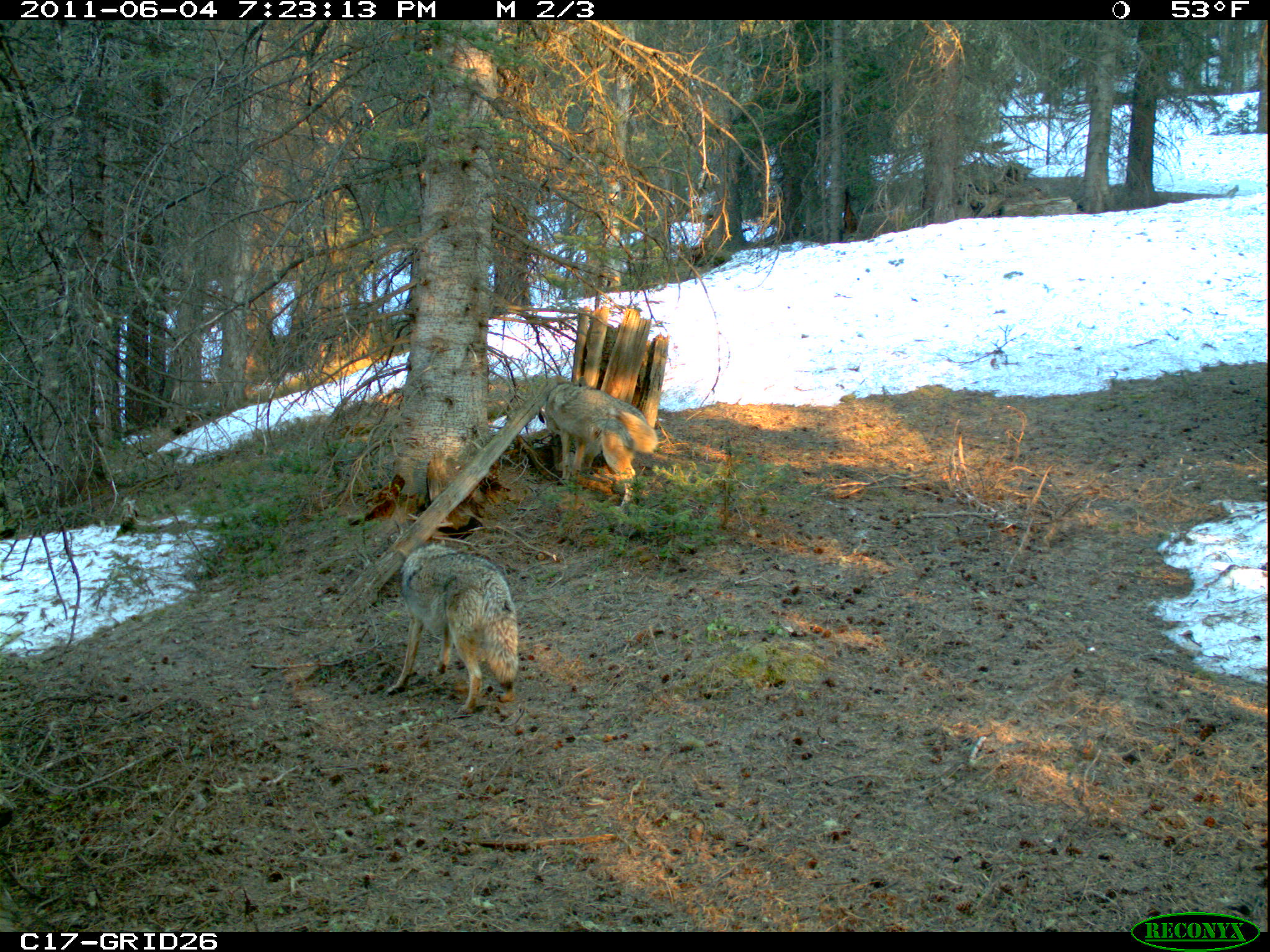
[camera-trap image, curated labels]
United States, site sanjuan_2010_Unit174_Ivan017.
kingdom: Animalia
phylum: Chordata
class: Mammalia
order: Carnivora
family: Canidae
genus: Canis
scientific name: Canis latrans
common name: coyote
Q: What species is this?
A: Canis latrans (coyote).